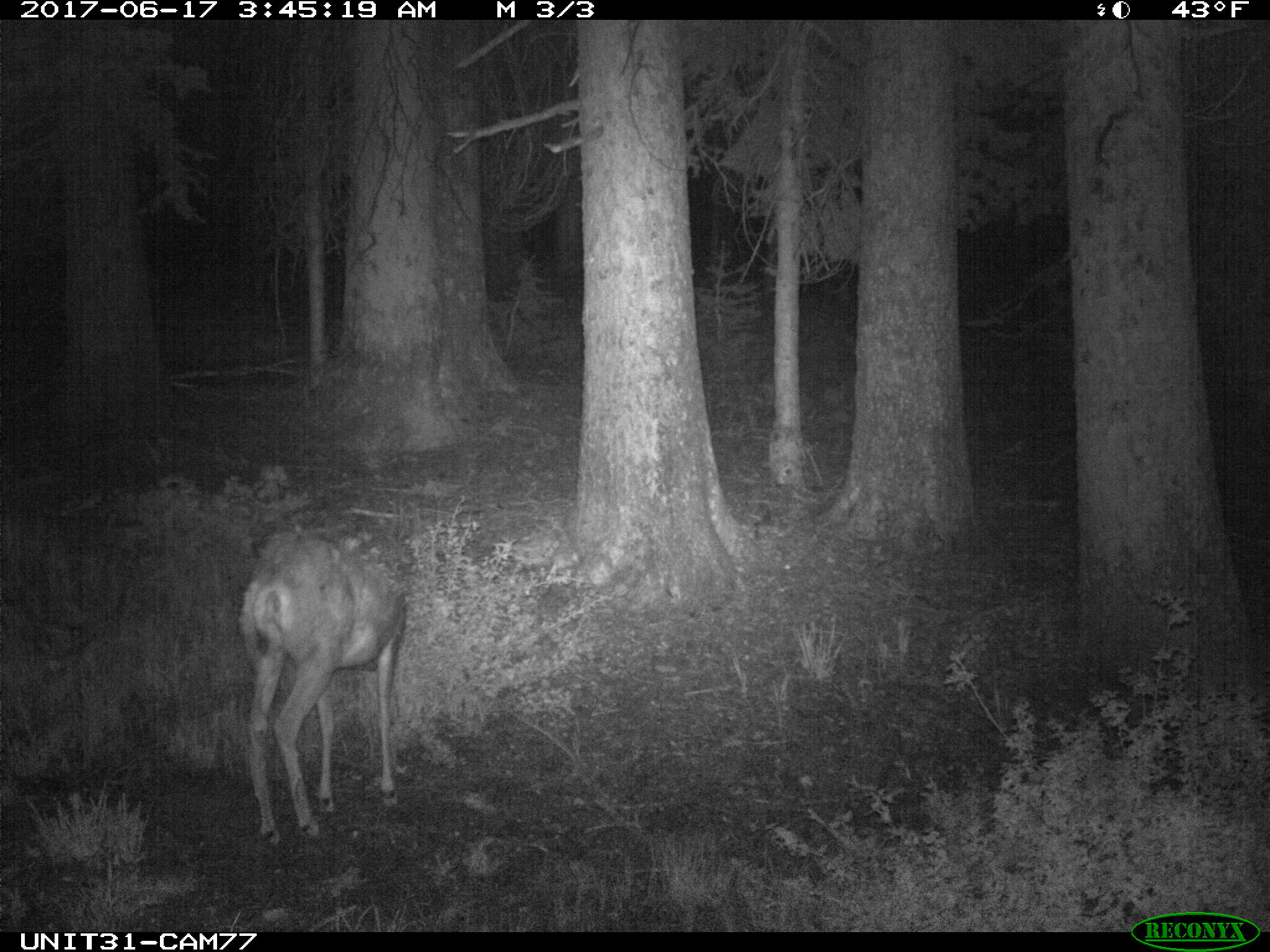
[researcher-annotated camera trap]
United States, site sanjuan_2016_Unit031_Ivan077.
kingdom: Animalia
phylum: Chordata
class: Mammalia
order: Artiodactyla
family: Cervidae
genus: Odocoileus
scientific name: Odocoileus hemionus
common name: mule deer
Odocoileus hemionus (mule deer).